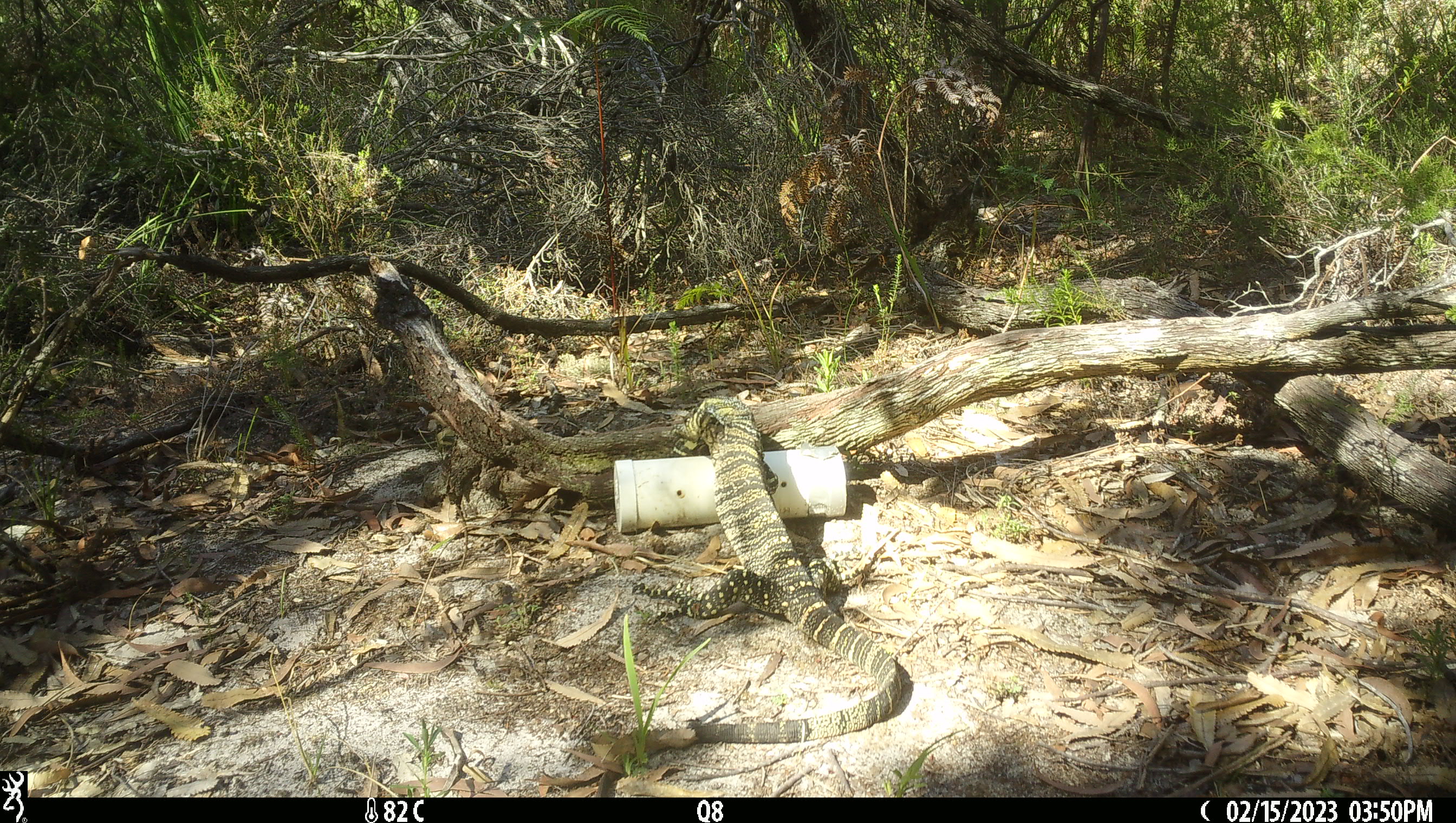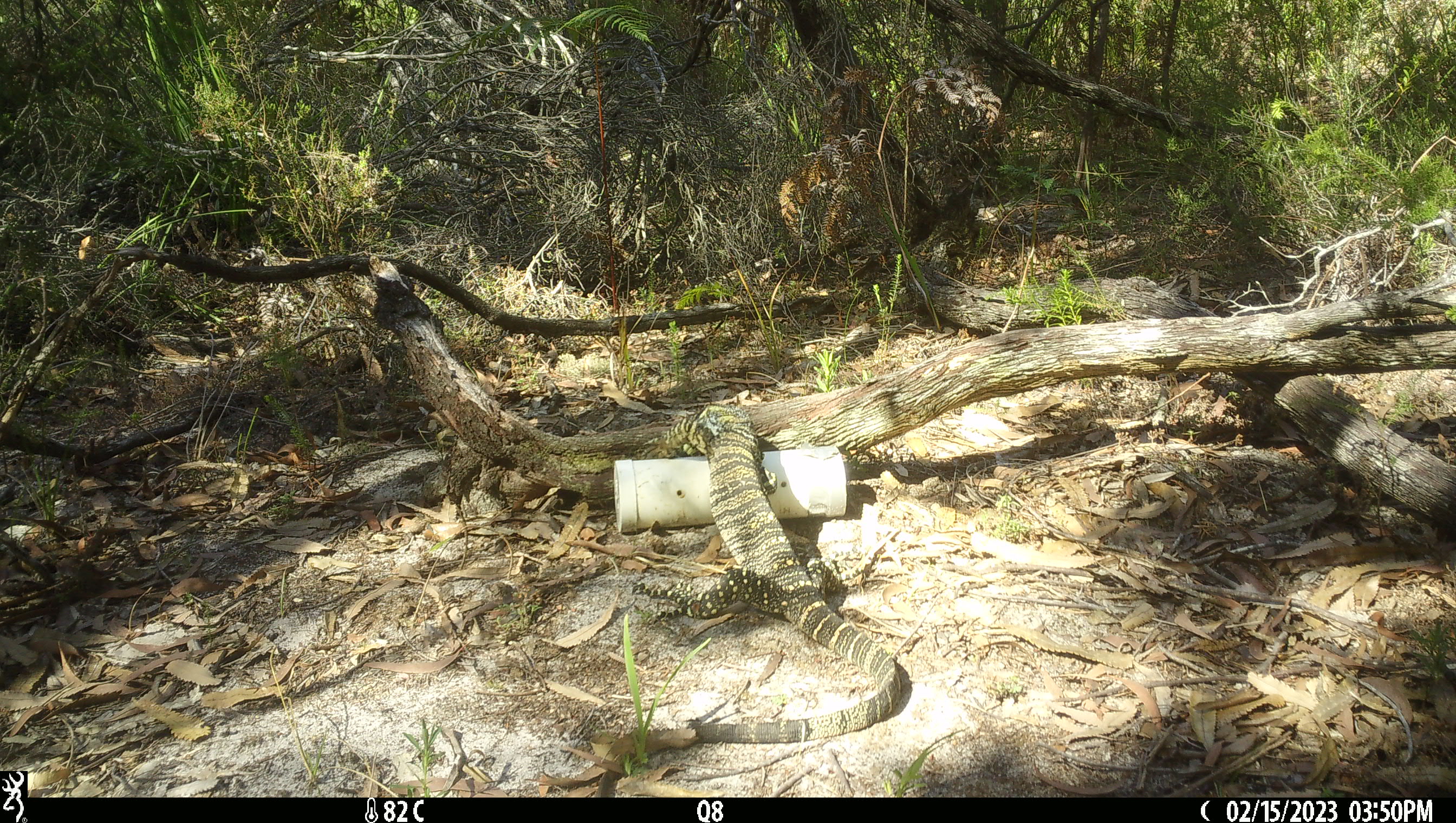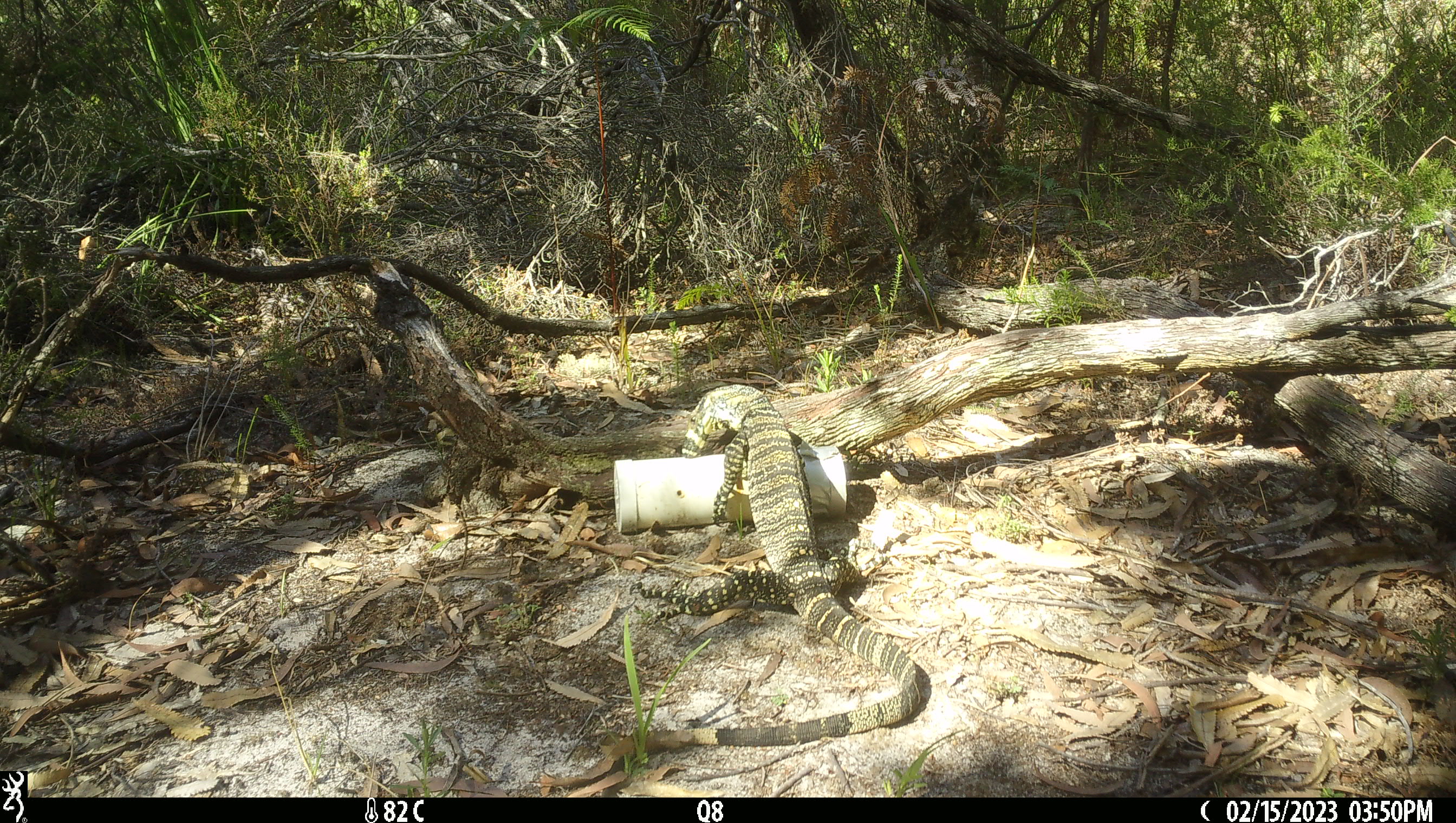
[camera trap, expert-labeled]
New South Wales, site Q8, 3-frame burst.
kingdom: Animalia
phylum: Chordata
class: Reptilia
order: Squamata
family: Varanidae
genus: Varanus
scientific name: Varanus varius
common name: lace monitor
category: goanna